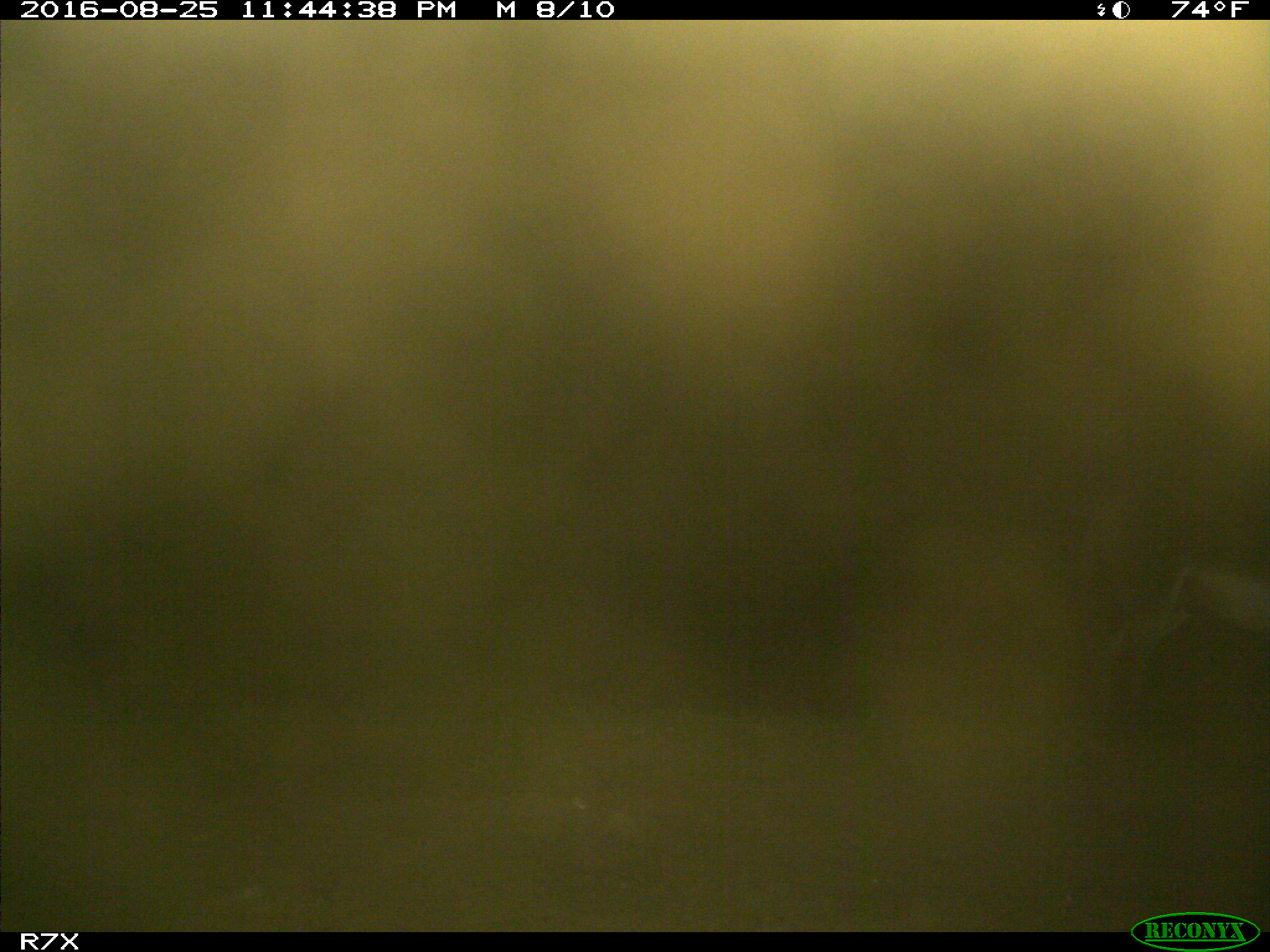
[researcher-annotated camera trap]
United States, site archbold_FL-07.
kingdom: Animalia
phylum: Chordata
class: Mammalia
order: Perissodactyla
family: Equidae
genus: Equus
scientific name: Equus africanus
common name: african wild ass